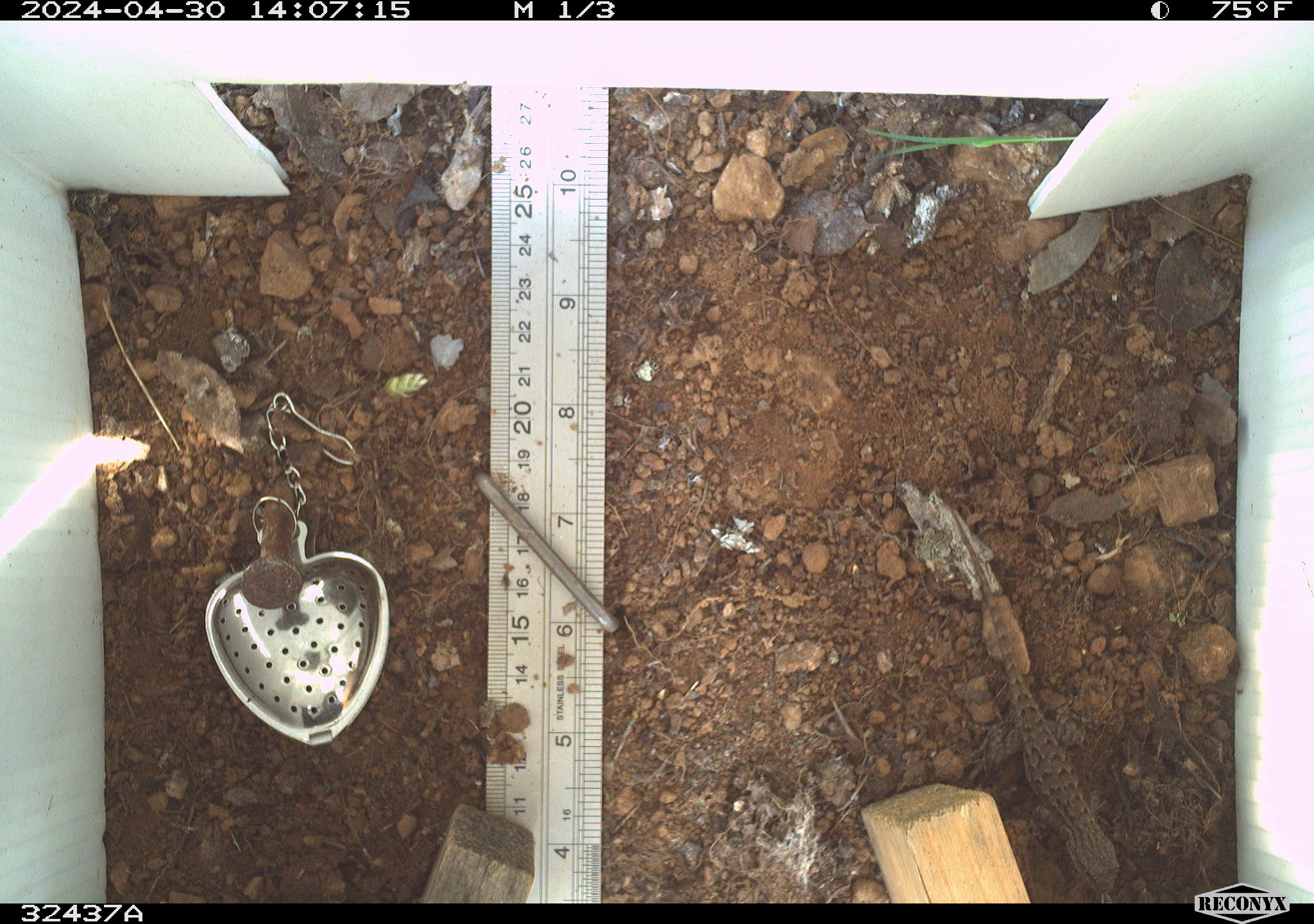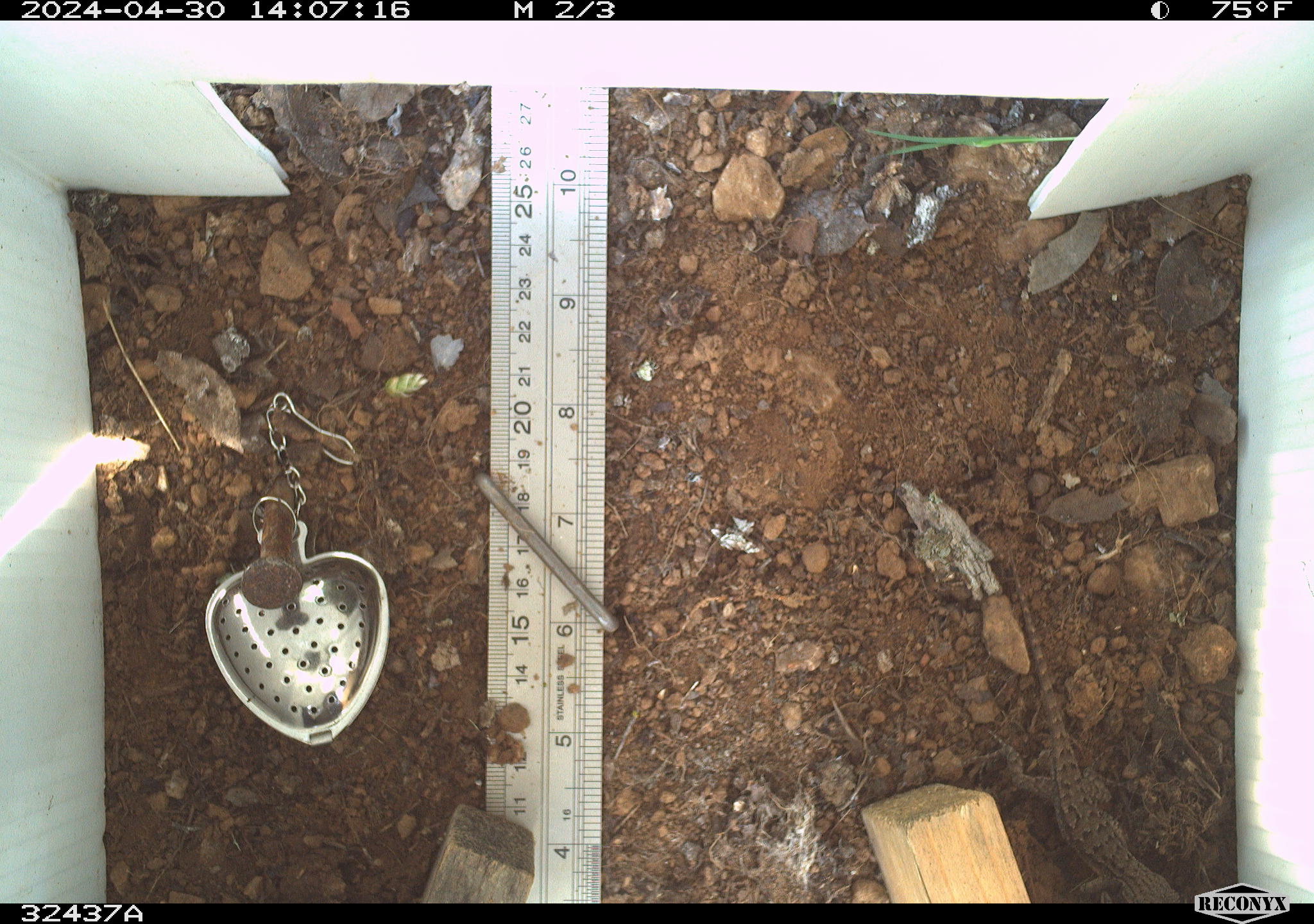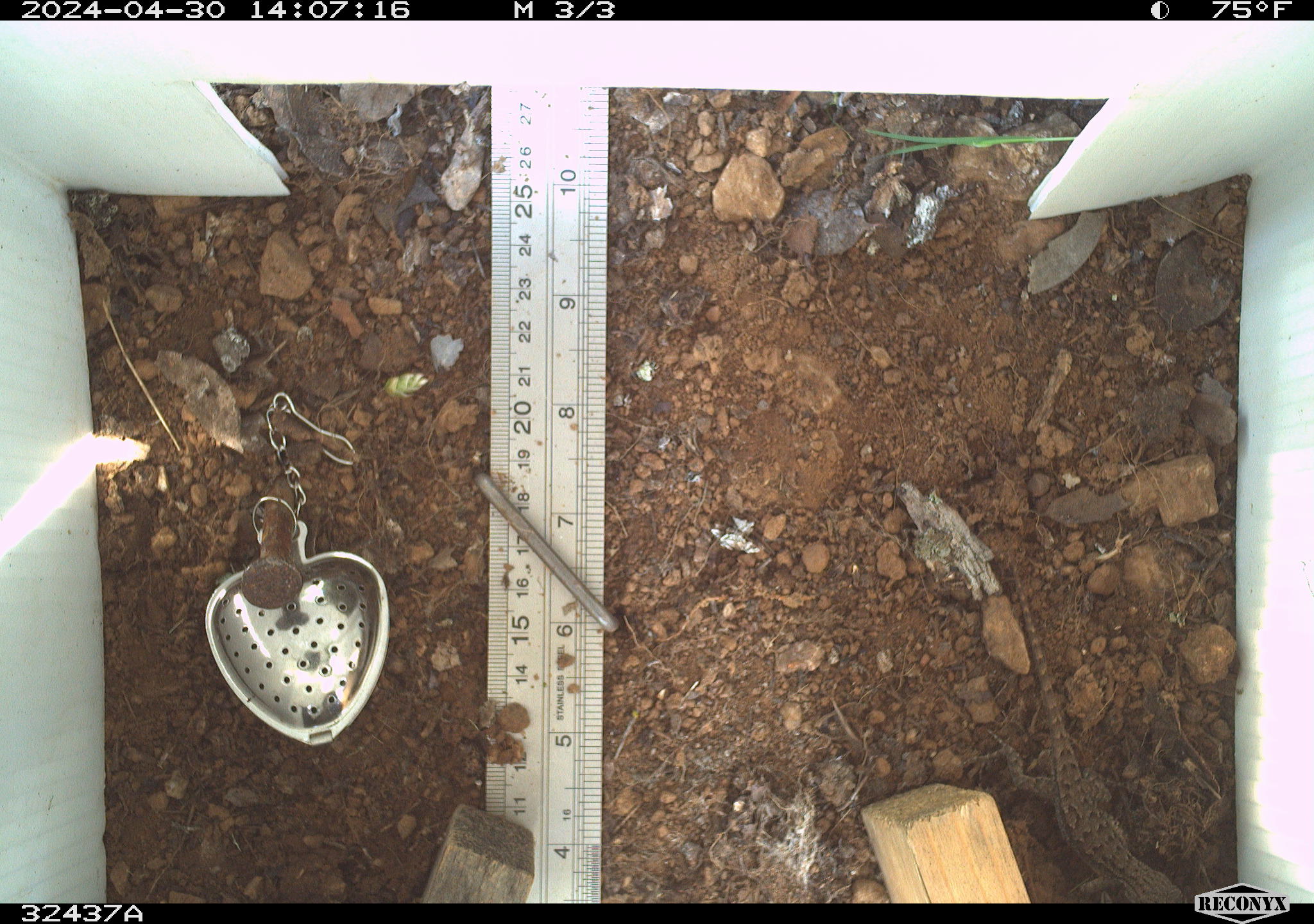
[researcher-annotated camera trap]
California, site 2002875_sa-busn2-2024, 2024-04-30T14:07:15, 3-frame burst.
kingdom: Animalia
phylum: Chordata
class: Reptilia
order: Squamata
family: Phrynosomatidae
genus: Sceloporus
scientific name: Sceloporus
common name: spiny lizards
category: sceloporus species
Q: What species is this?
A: Sceloporus species (spiny lizards) (Sceloporus).